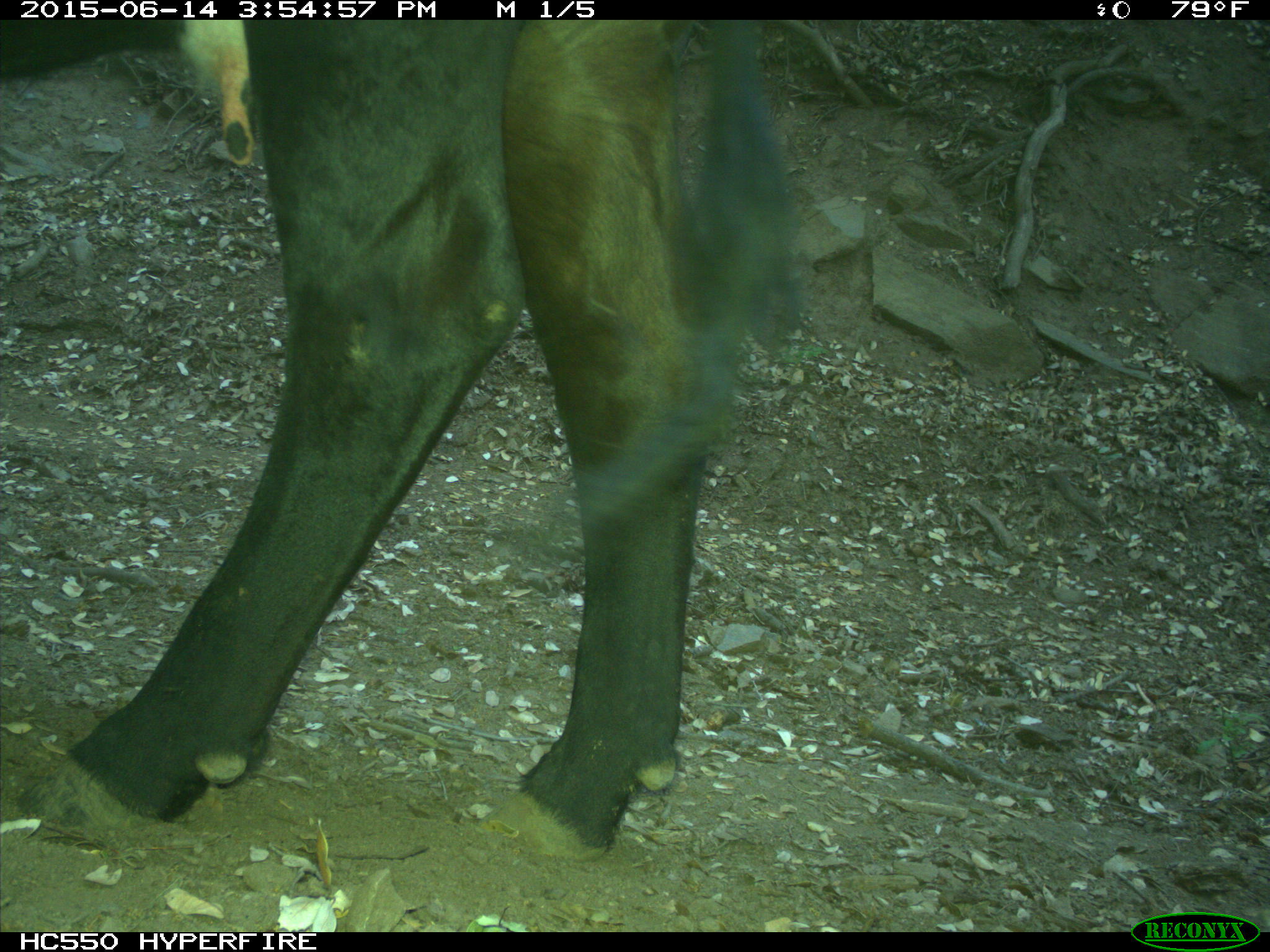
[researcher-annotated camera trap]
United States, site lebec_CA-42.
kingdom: Animalia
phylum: Chordata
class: Mammalia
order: Artiodactyla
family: Bovidae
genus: Bos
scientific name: Bos taurus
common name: domestic cow